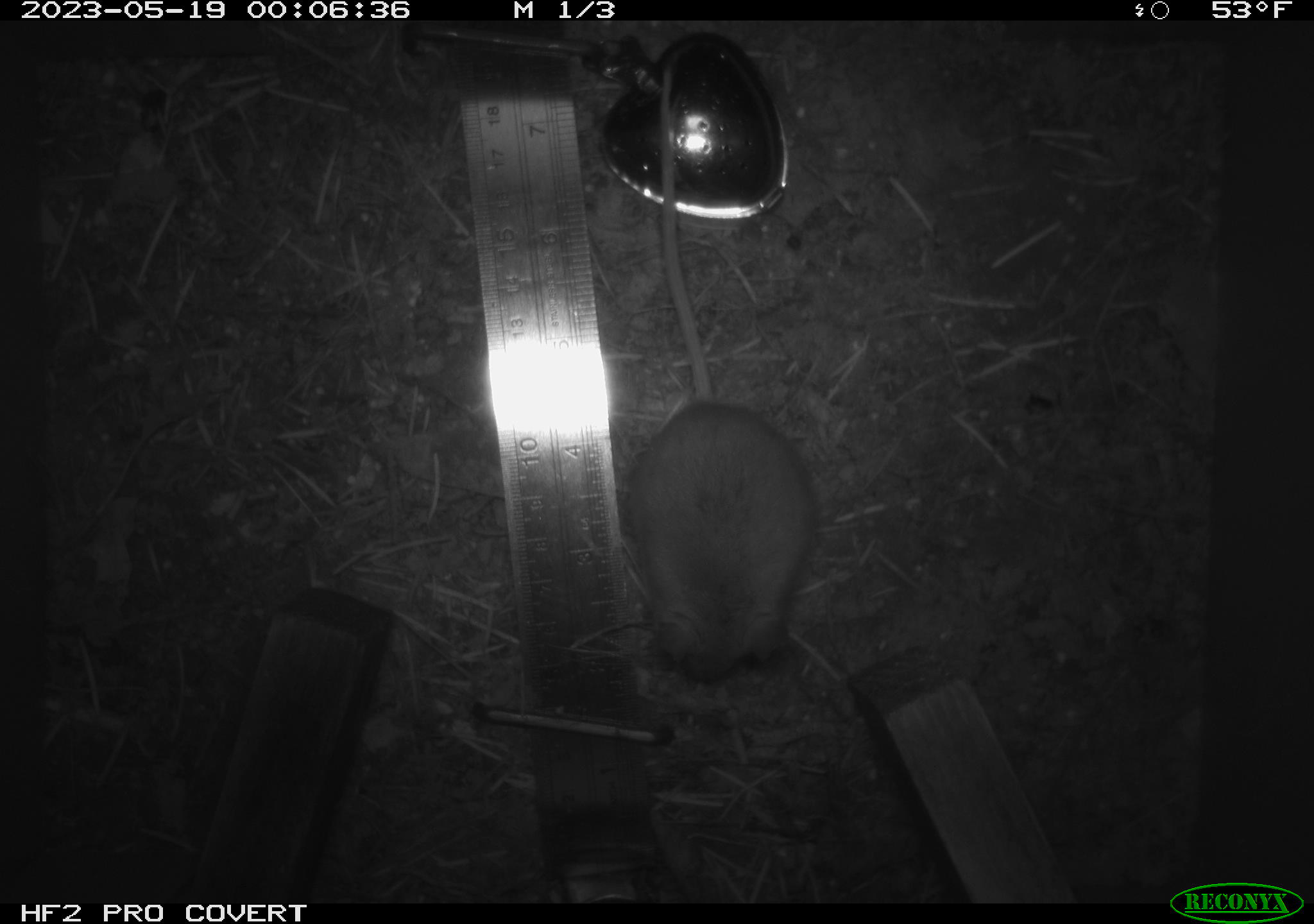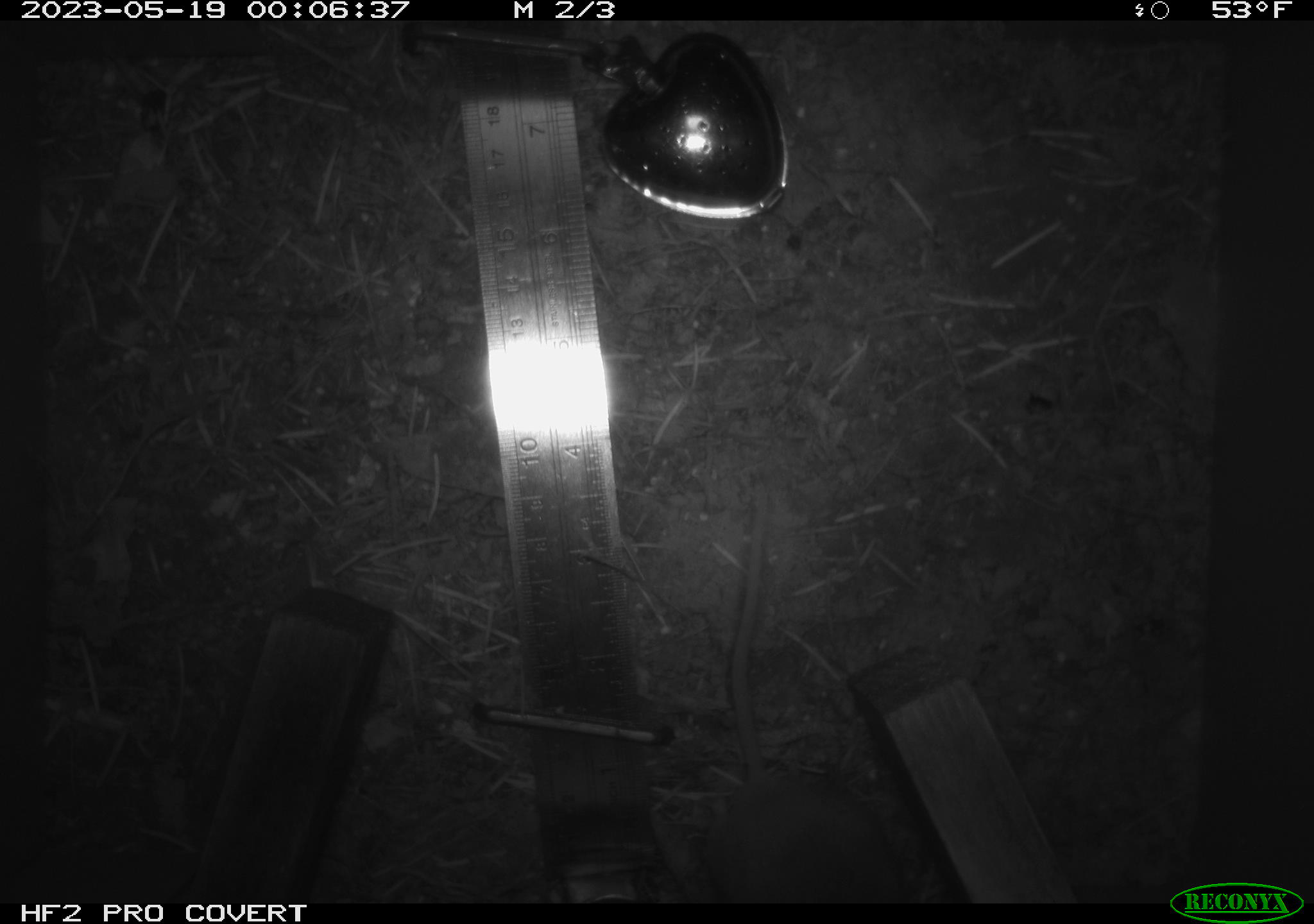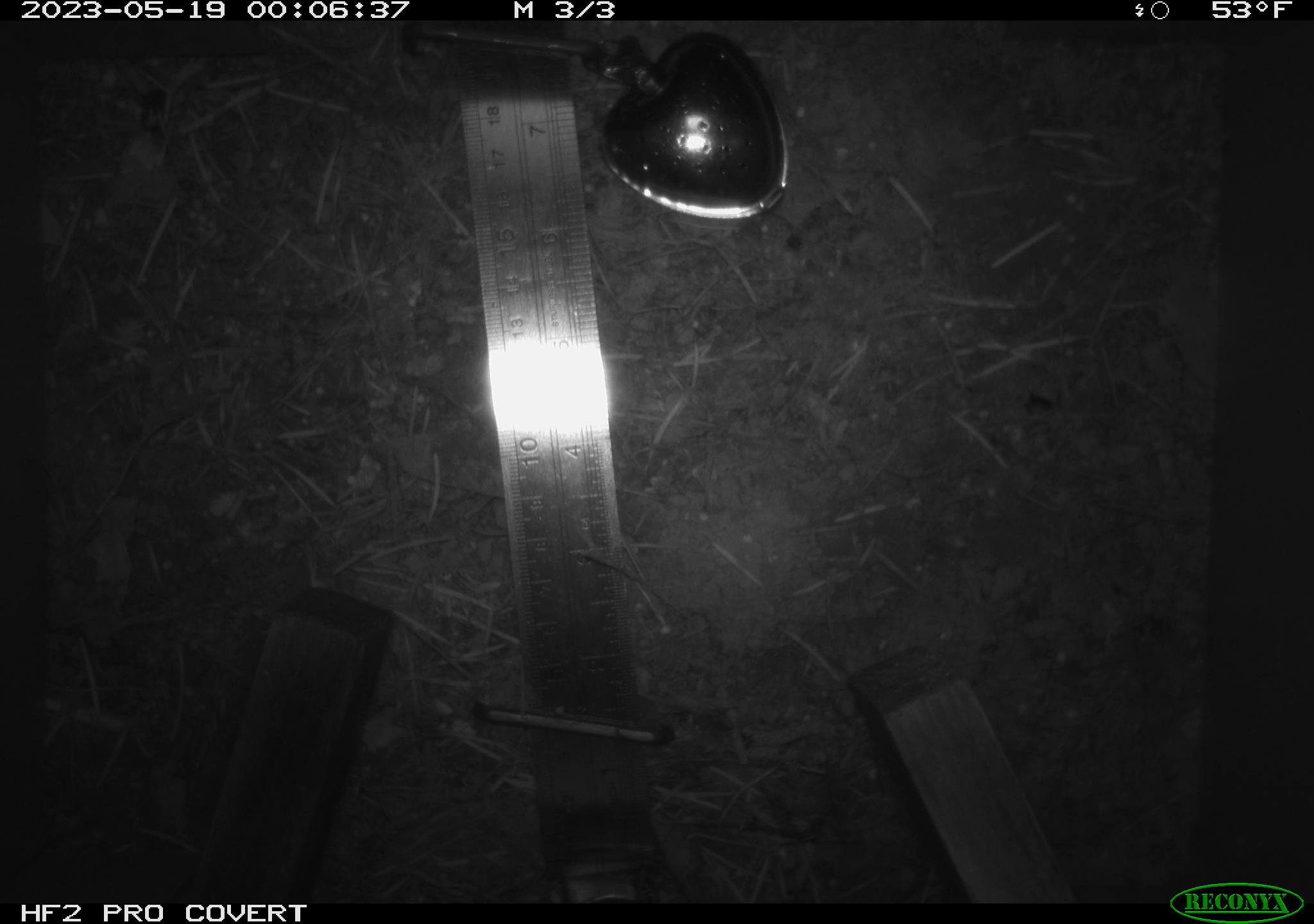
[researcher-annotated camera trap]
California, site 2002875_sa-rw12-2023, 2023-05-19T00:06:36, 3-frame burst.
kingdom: Animalia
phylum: Chordata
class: Mammalia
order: Rodentia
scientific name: Rodentia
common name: mouse species